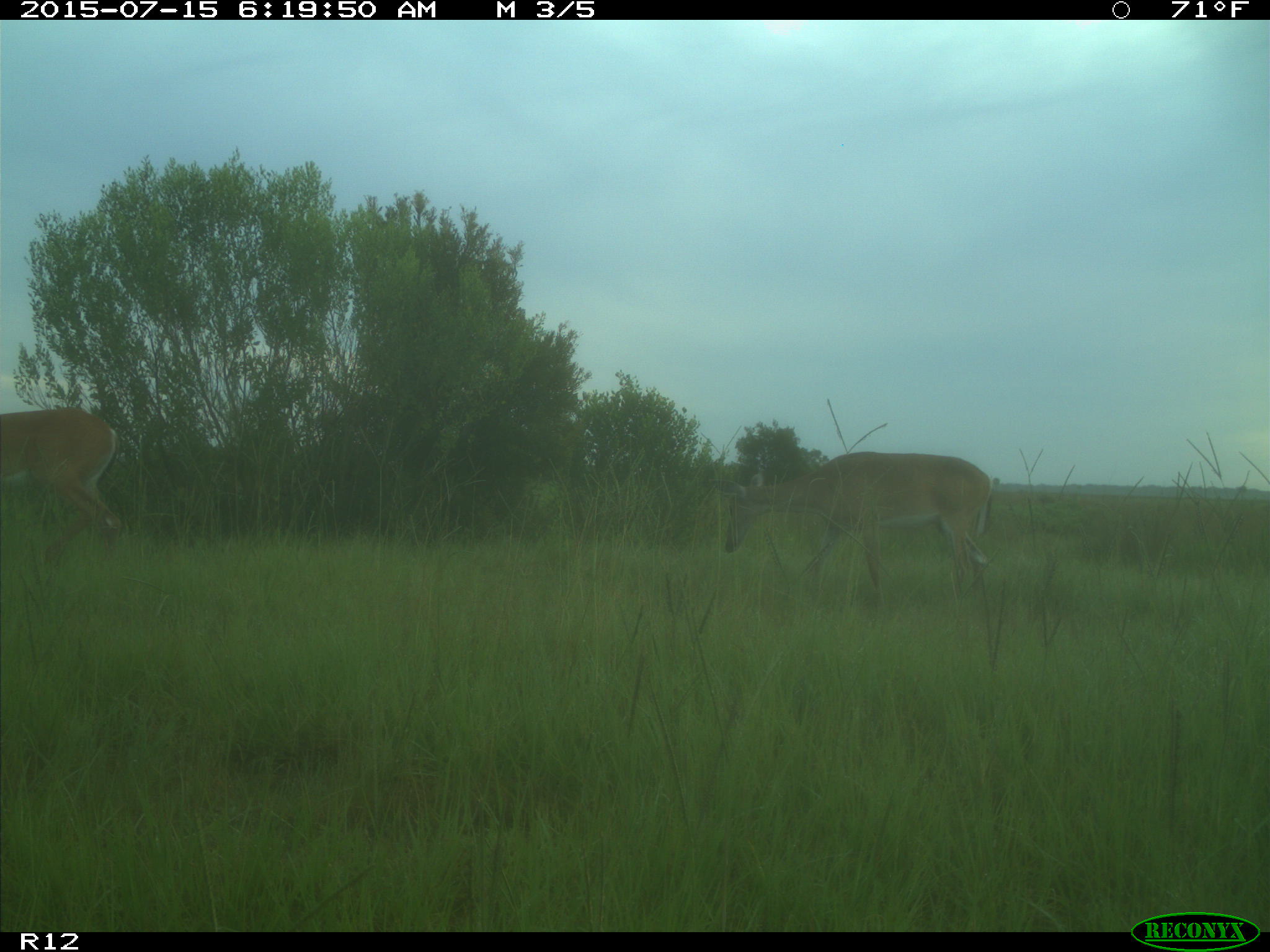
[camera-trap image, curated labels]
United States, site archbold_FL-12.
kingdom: Animalia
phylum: Chordata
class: Mammalia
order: Artiodactyla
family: Cervidae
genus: Odocoileus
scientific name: Odocoileus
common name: deer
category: unidentified deer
Unidentified deer (deer) (Odocoileus).